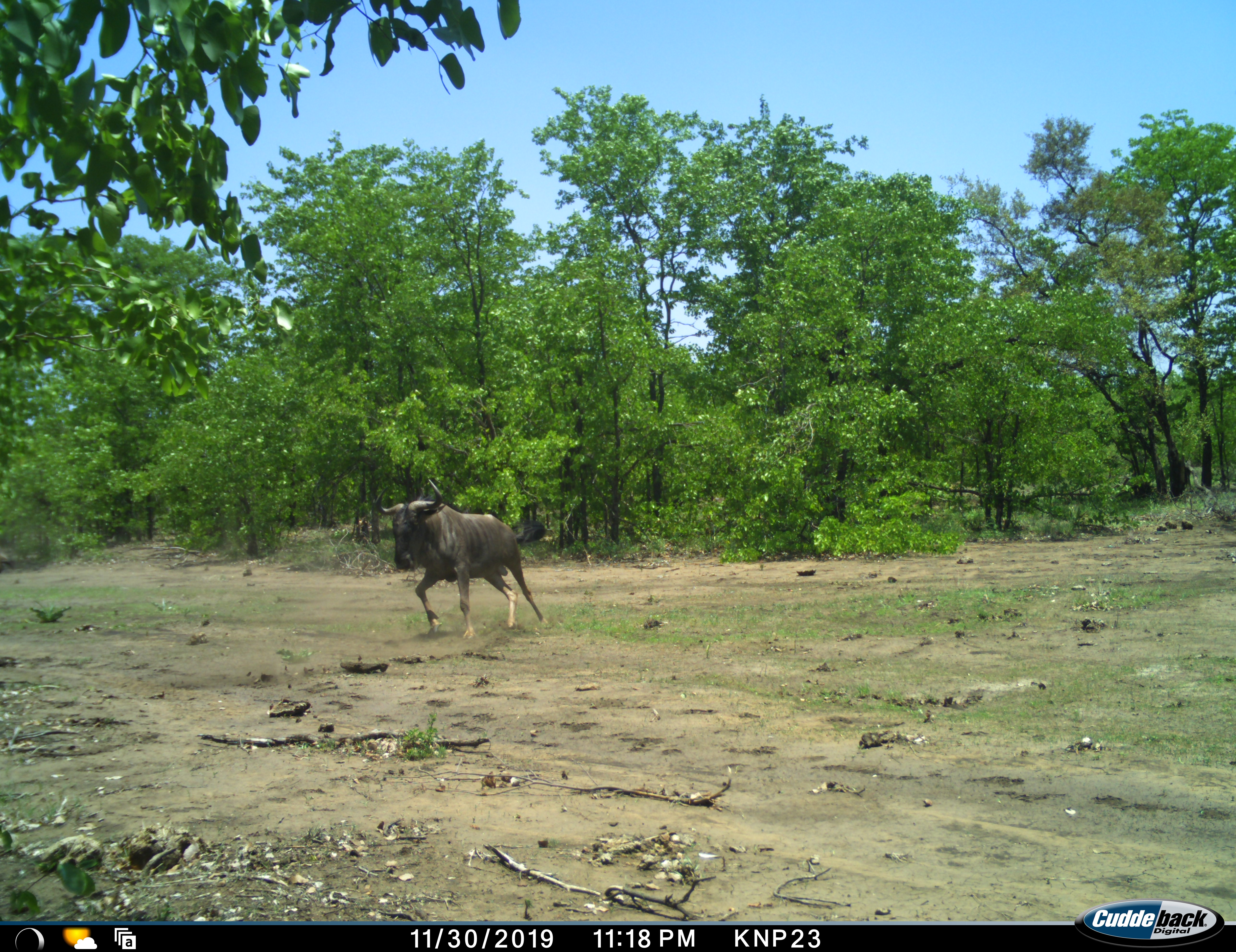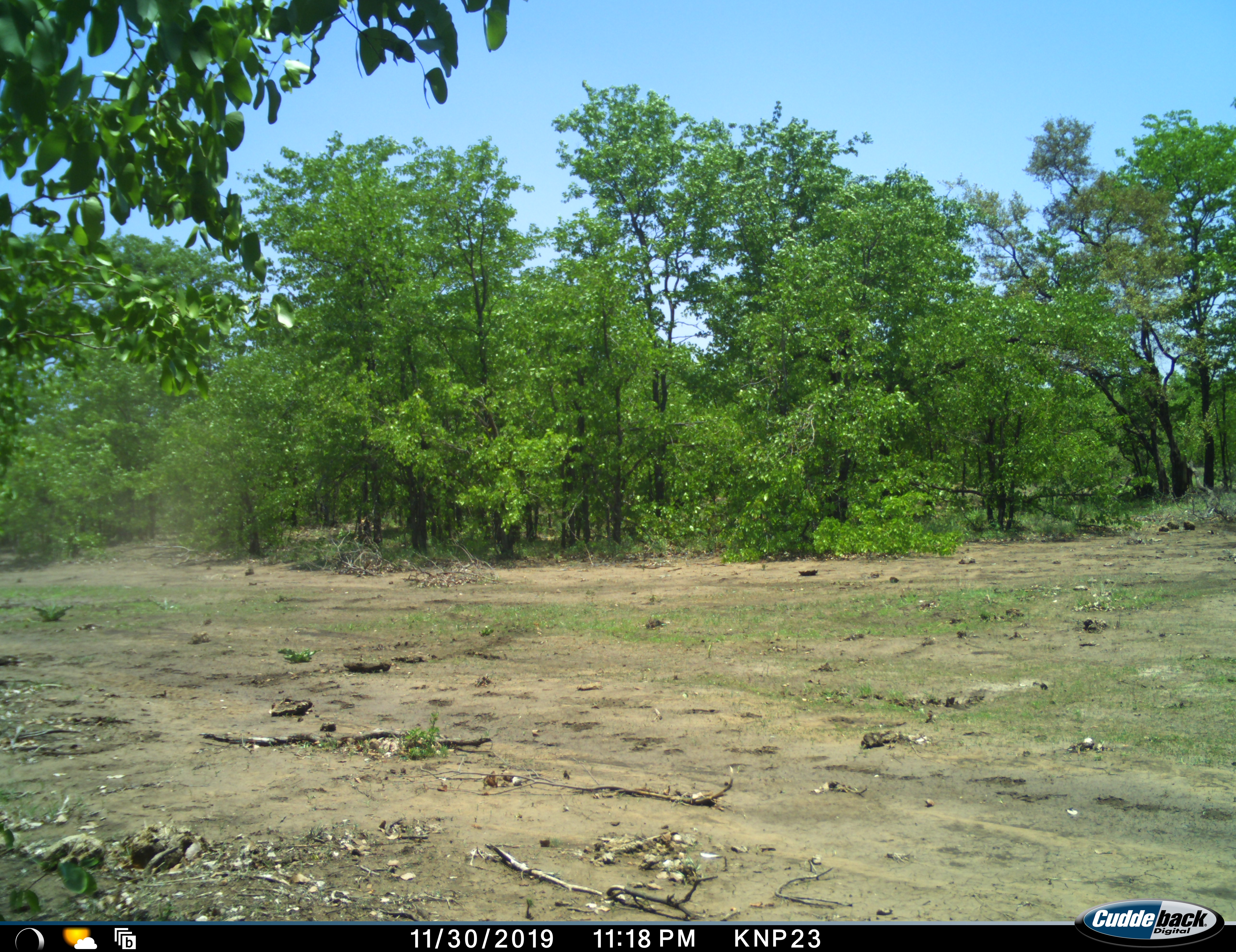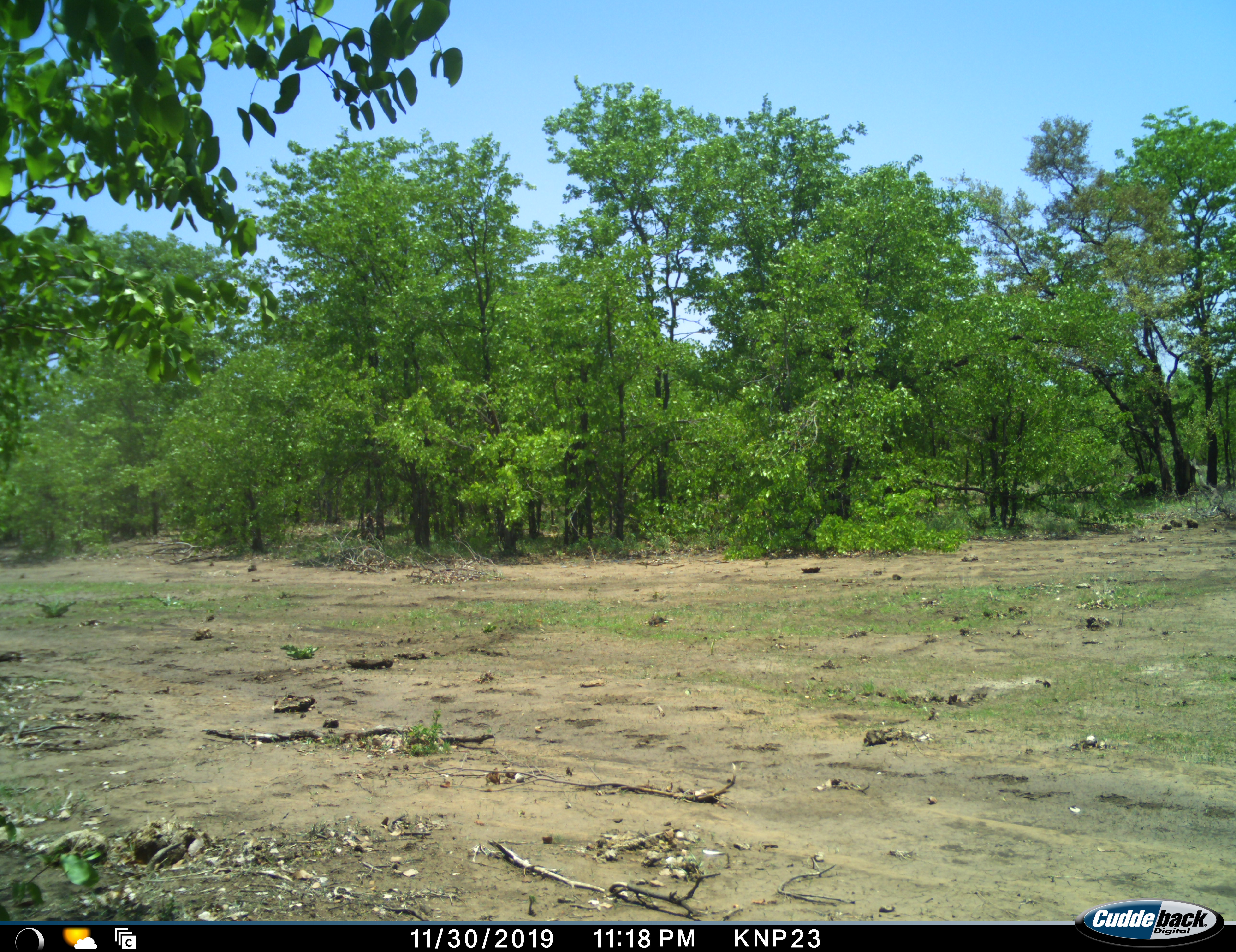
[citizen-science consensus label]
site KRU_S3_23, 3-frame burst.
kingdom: Animalia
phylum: Chordata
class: Mammalia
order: Artiodactyla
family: Bovidae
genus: Connochaetes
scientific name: Connochaetes taurinus taurinus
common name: blue wildebeest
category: wildebeestblue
Wildebeestblue (blue wildebeest) (Connochaetes taurinus taurinus), count 1. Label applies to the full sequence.